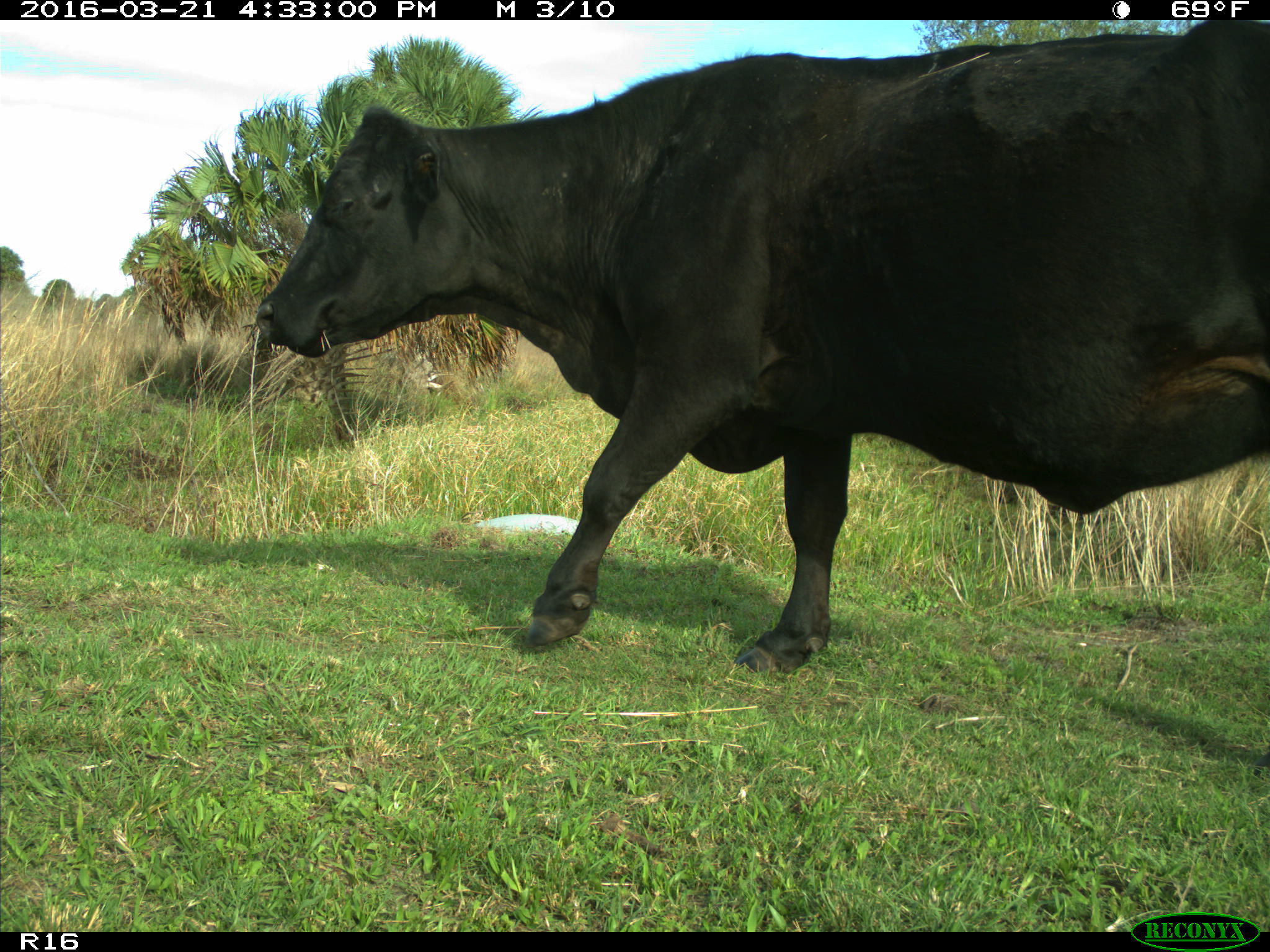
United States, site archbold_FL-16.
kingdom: Animalia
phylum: Chordata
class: Mammalia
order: Artiodactyla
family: Bovidae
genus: Bos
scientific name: Bos taurus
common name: domestic cow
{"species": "Bos taurus (domestic cow)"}